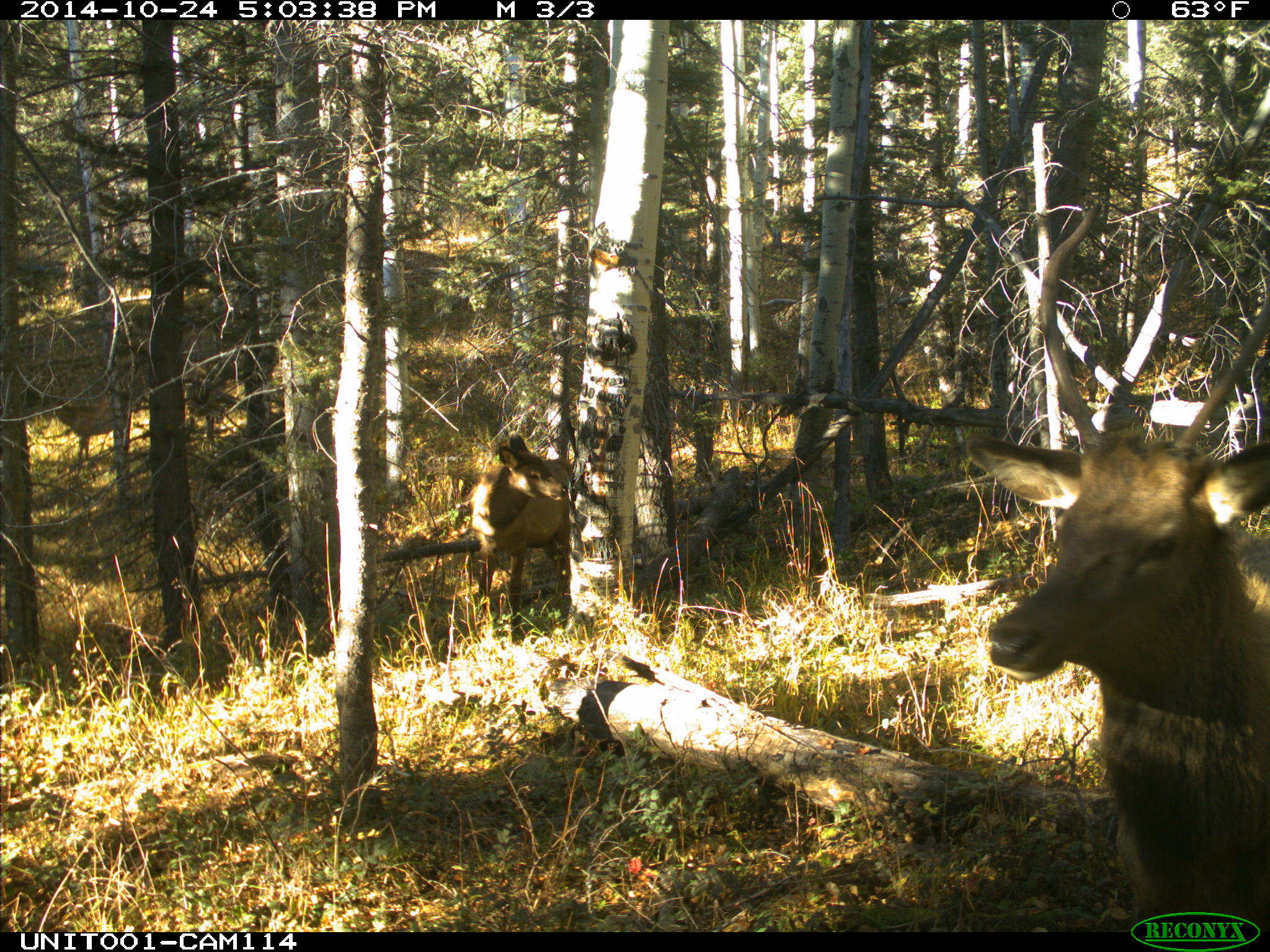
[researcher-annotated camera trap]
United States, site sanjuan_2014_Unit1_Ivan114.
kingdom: Animalia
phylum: Chordata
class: Mammalia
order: Artiodactyla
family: Cervidae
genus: Cervus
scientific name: Cervus elaphus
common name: red deer